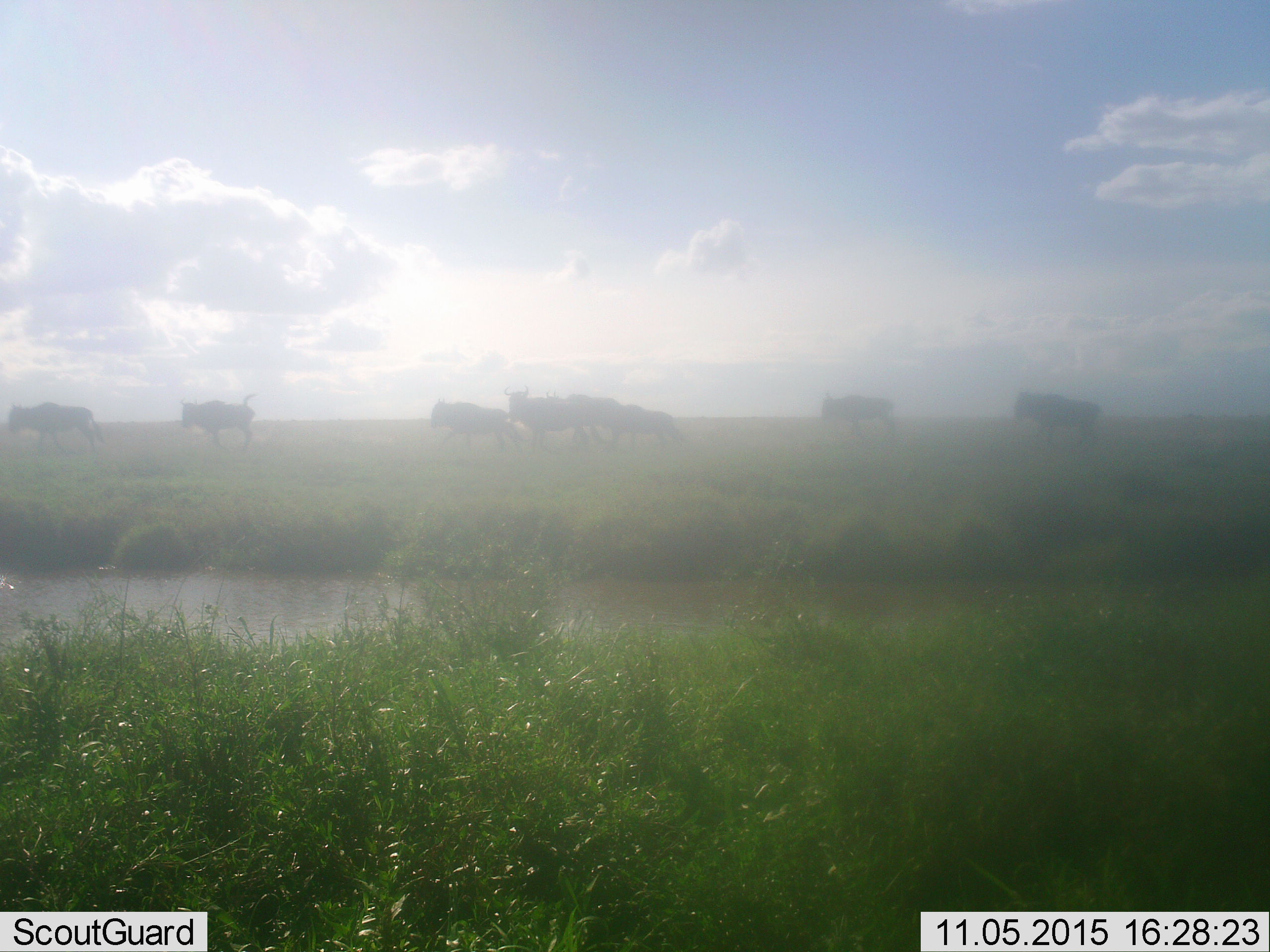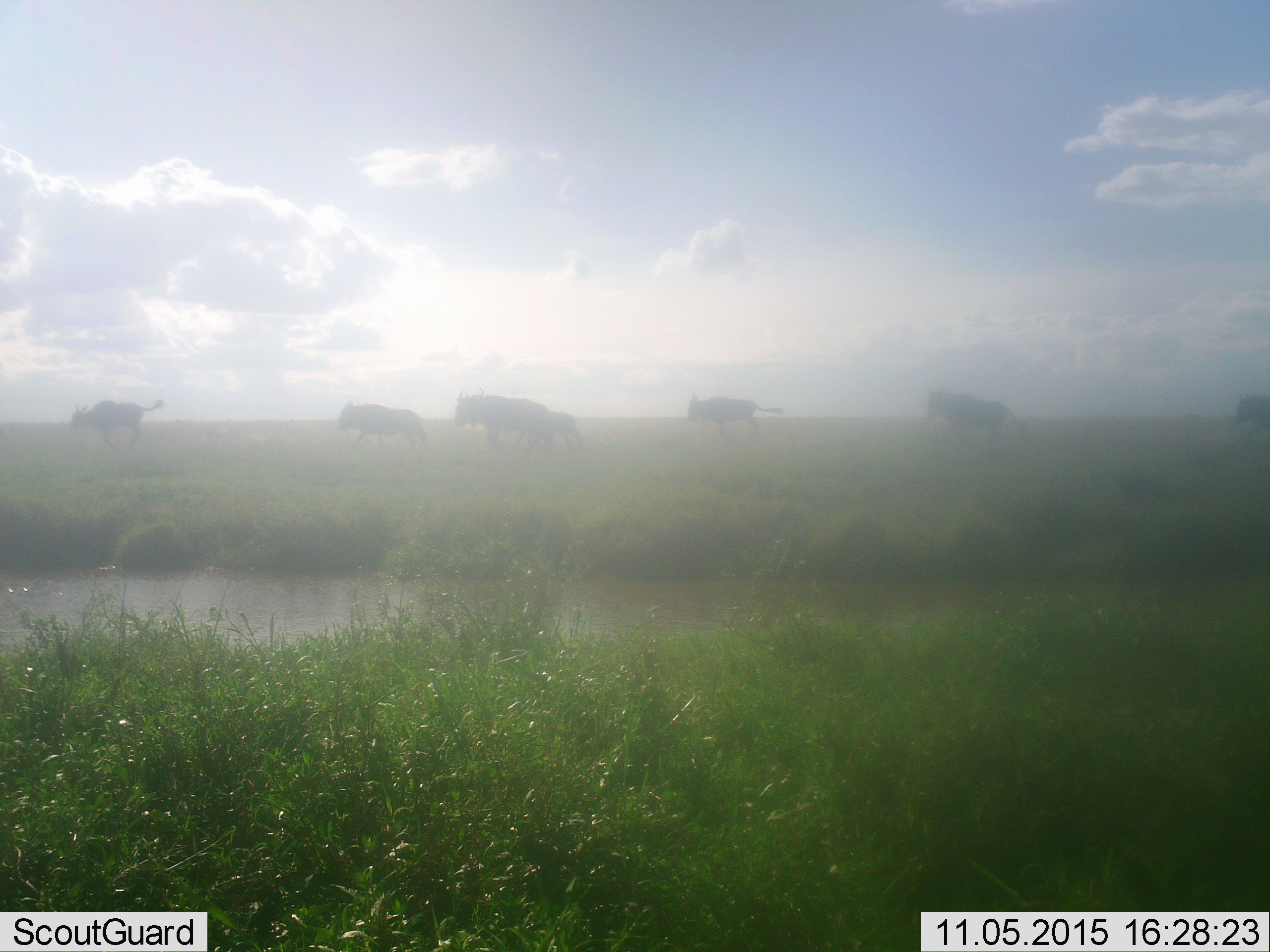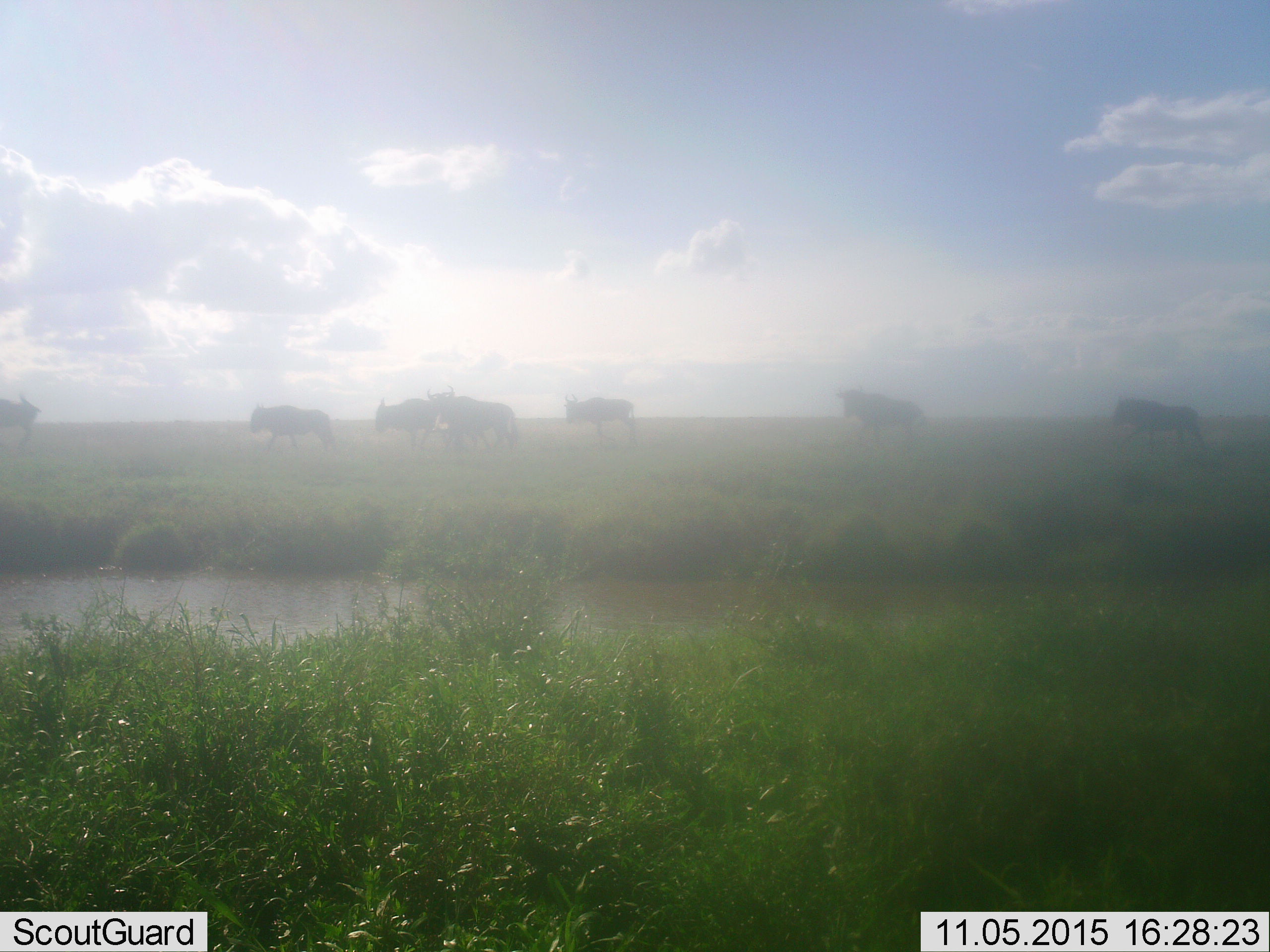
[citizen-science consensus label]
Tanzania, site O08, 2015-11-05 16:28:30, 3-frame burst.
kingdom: Animalia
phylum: Chordata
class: Mammalia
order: Artiodactyla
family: Bovidae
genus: Connochaetes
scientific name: Connochaetes taurinus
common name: blue wildebeest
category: wildebeest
Wildebeest (blue wildebeest) (Connochaetes taurinus), count 9. Behavior (volunteer vote fractions): standing 25%, resting 0%, moving 88%, interacting 0%. Young present (vote fraction): 12%. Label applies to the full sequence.